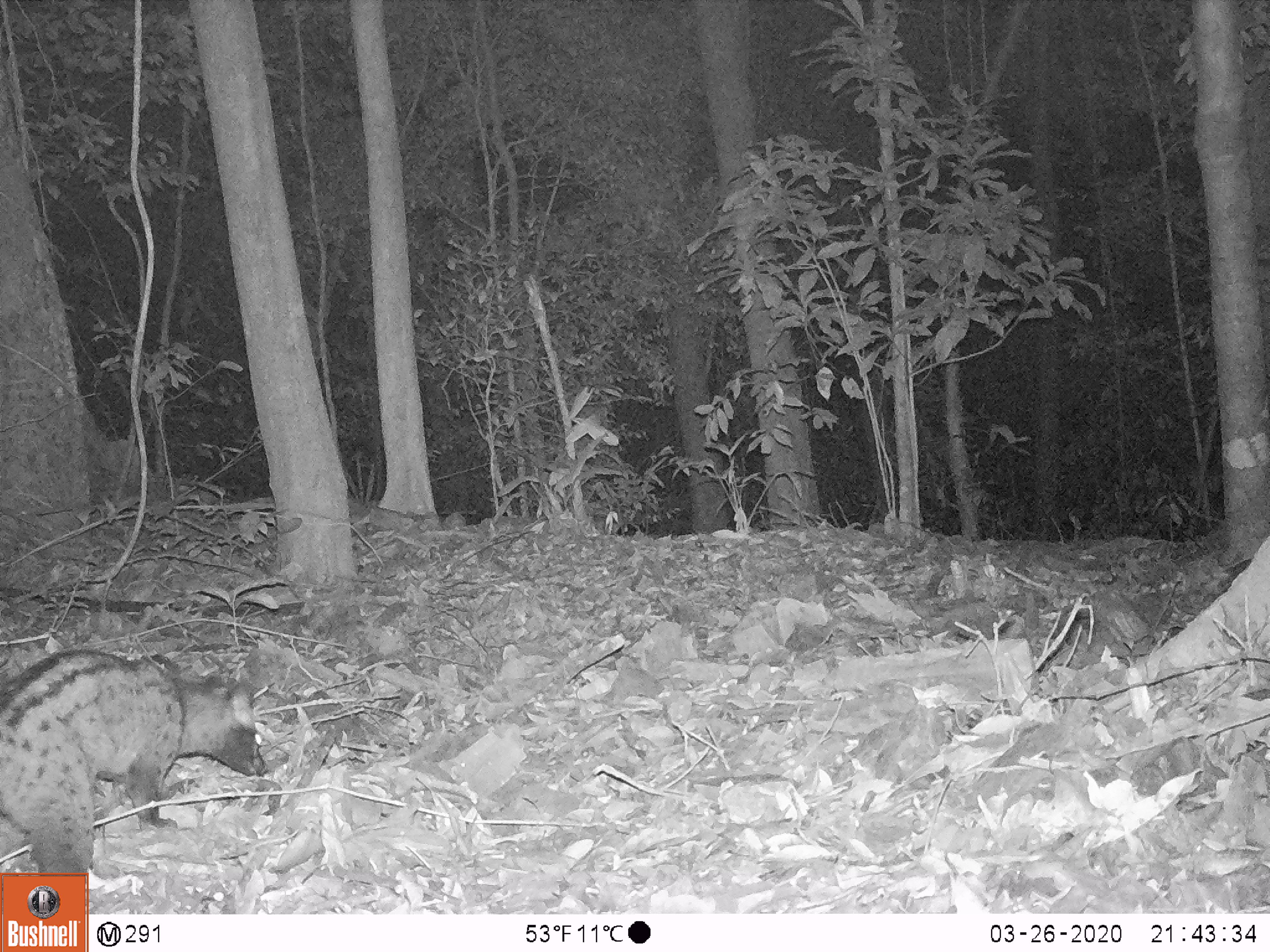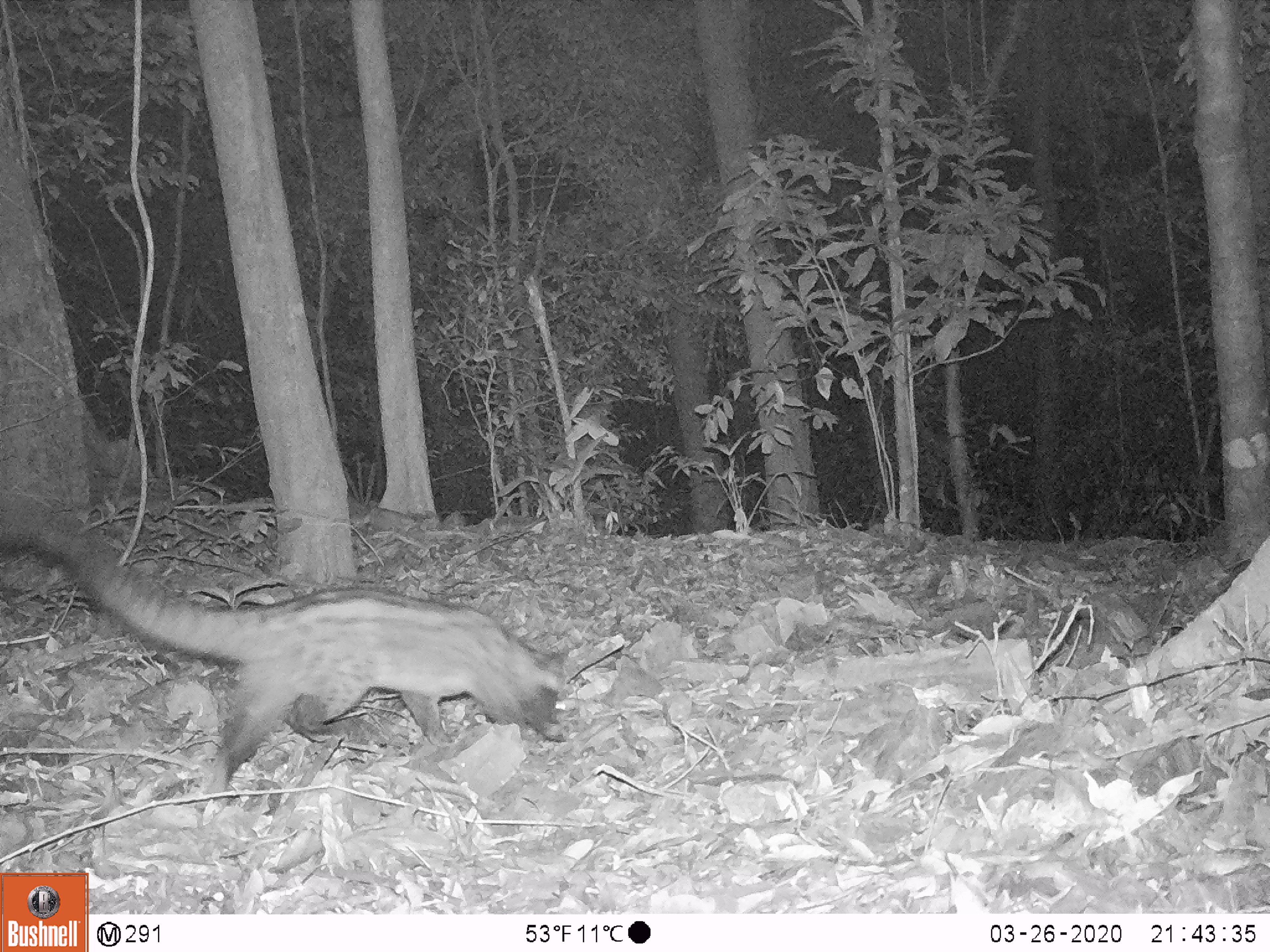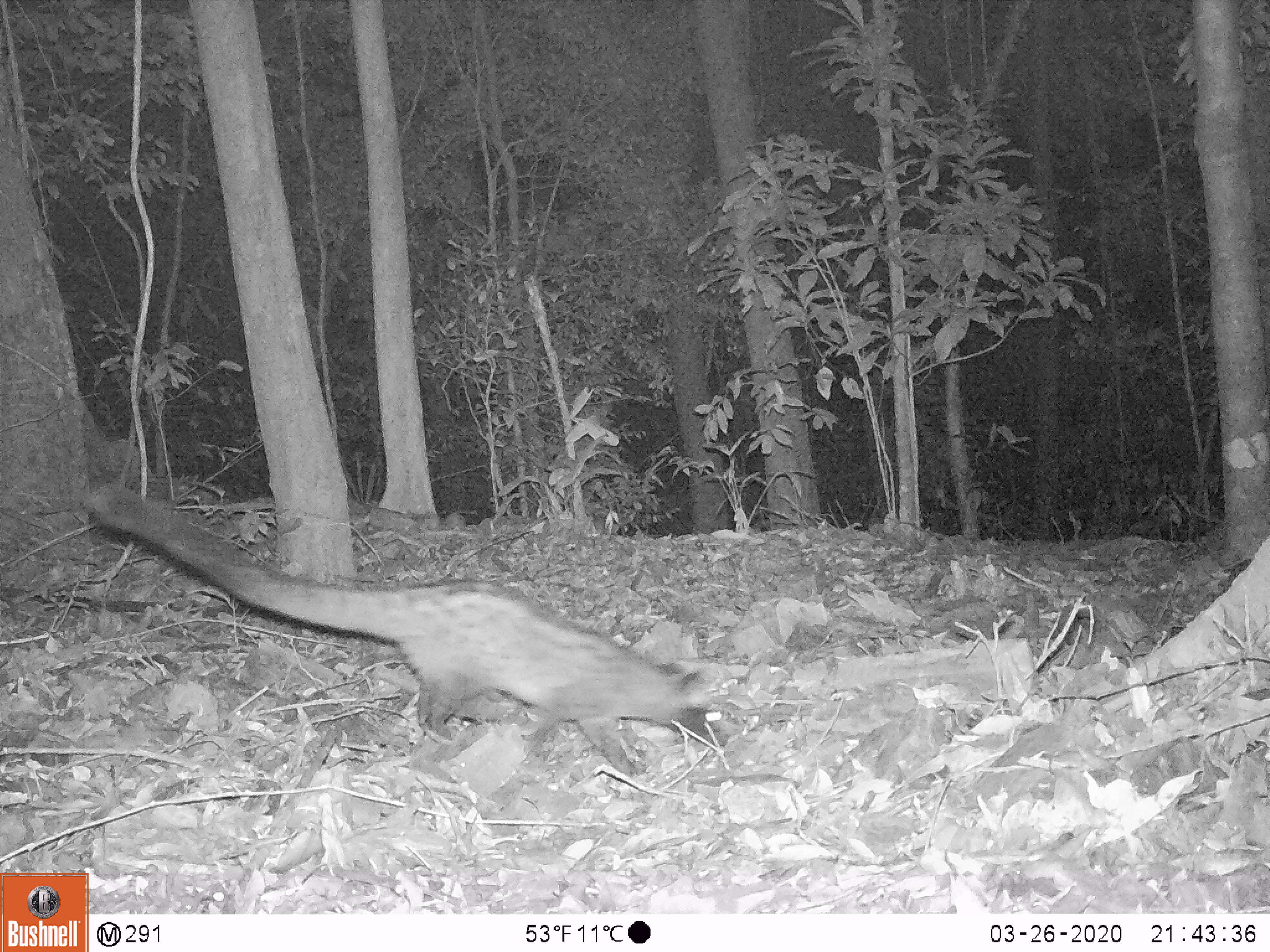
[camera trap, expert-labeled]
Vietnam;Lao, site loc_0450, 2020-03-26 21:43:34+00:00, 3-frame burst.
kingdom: Animalia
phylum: Chordata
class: Mammalia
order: Carnivora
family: Viverridae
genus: Paradoxurus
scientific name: Paradoxurus hermaphroditus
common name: common palm civet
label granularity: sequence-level